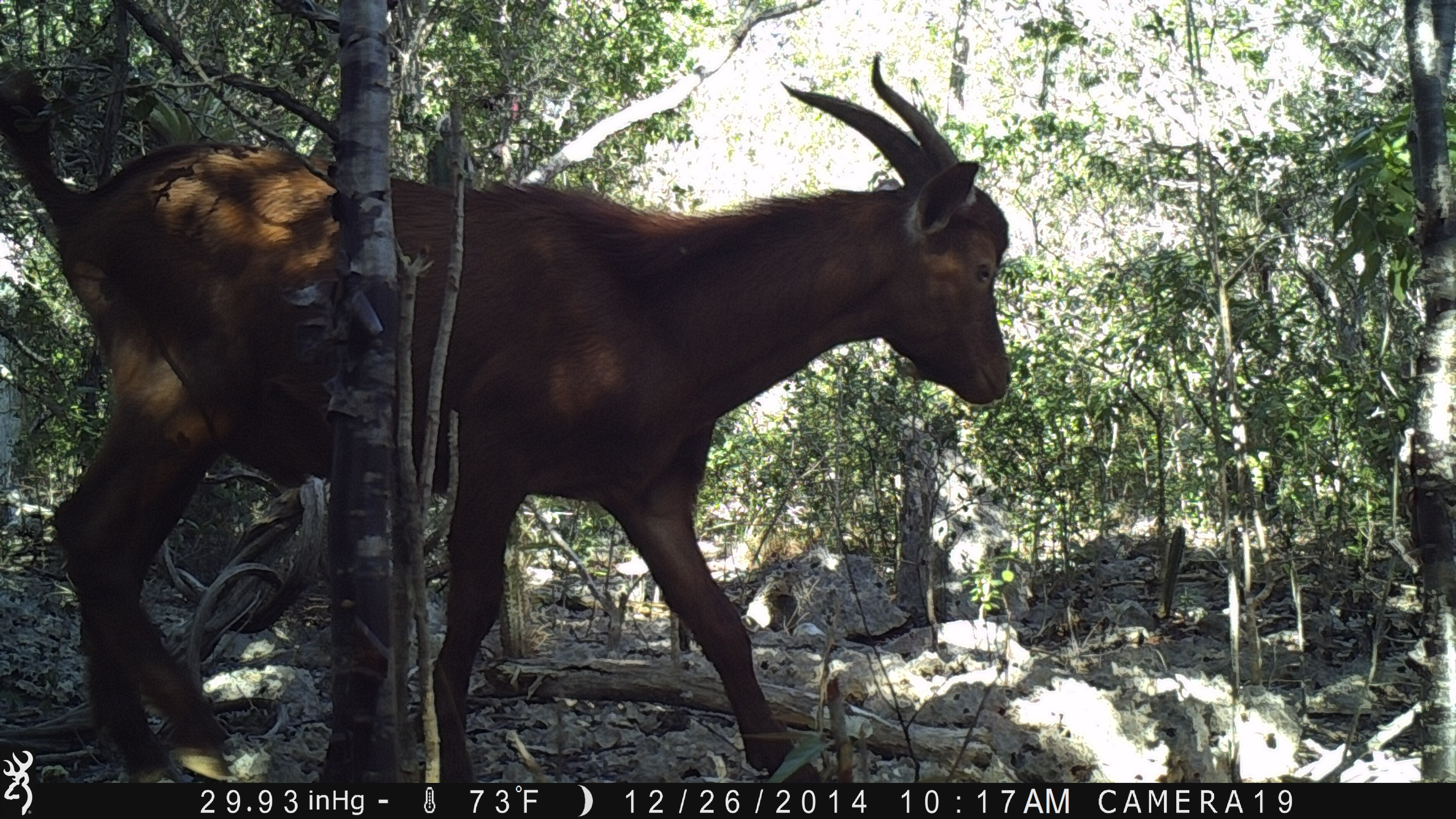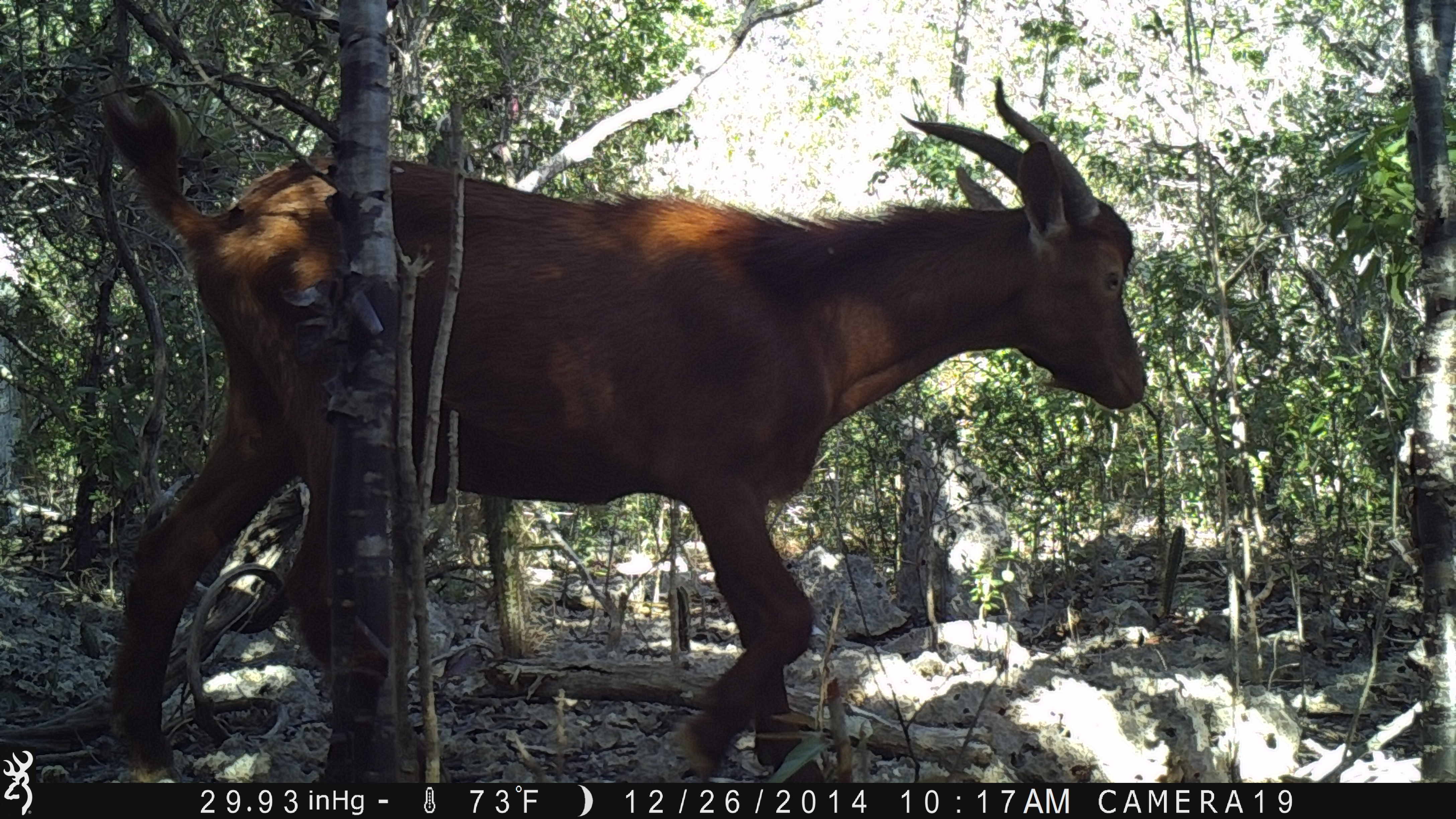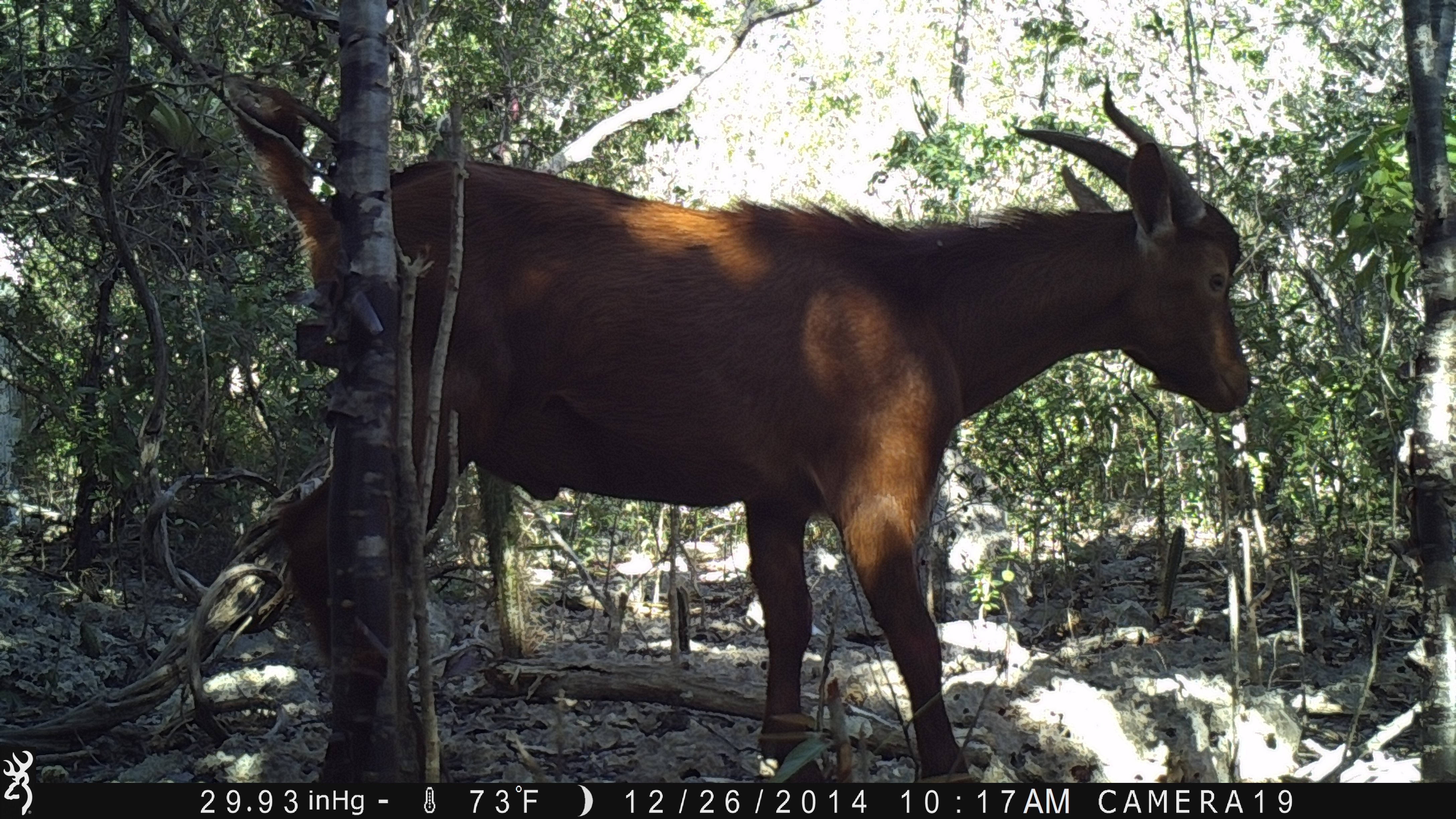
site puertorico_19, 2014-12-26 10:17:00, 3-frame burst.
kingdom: Animalia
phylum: Chordata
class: Mammalia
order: Artiodactyla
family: Bovidae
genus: Capra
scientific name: Capra hircus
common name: goat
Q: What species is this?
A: Goat (Capra hircus).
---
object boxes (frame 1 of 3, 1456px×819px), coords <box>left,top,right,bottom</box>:
goat: <box>0,44,1022,793</box>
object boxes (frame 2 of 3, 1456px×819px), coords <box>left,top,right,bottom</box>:
goat: <box>93,73,1148,788</box>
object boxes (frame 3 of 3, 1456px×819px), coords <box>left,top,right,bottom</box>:
goat: <box>194,65,1261,778</box>